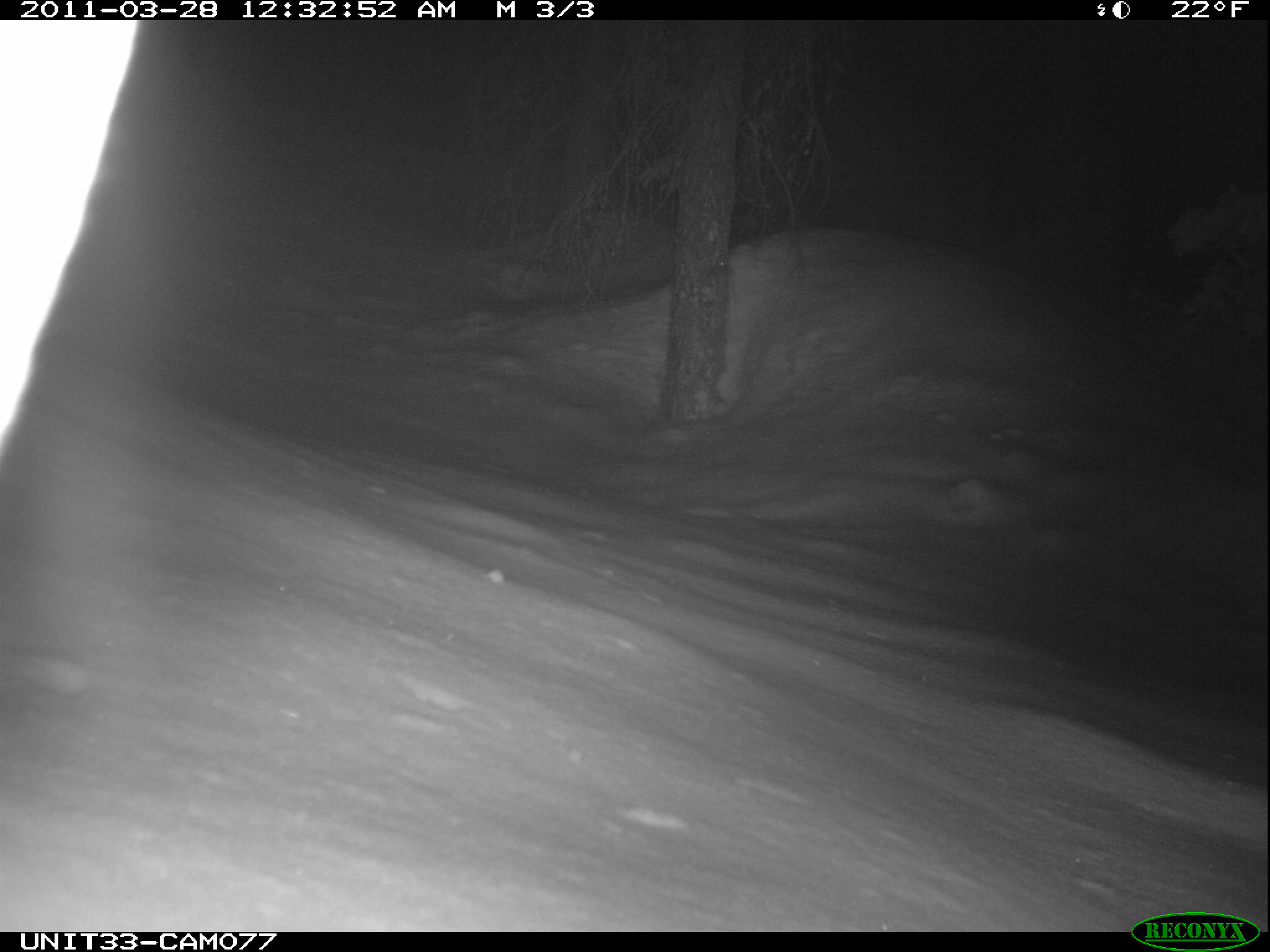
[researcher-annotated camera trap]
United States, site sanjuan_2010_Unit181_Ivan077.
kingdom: Animalia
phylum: Chordata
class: Mammalia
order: Lagomorpha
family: Leporidae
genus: Lepus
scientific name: Lepus americanus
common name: snowshoe hare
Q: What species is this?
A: Lepus americanus (snowshoe hare).